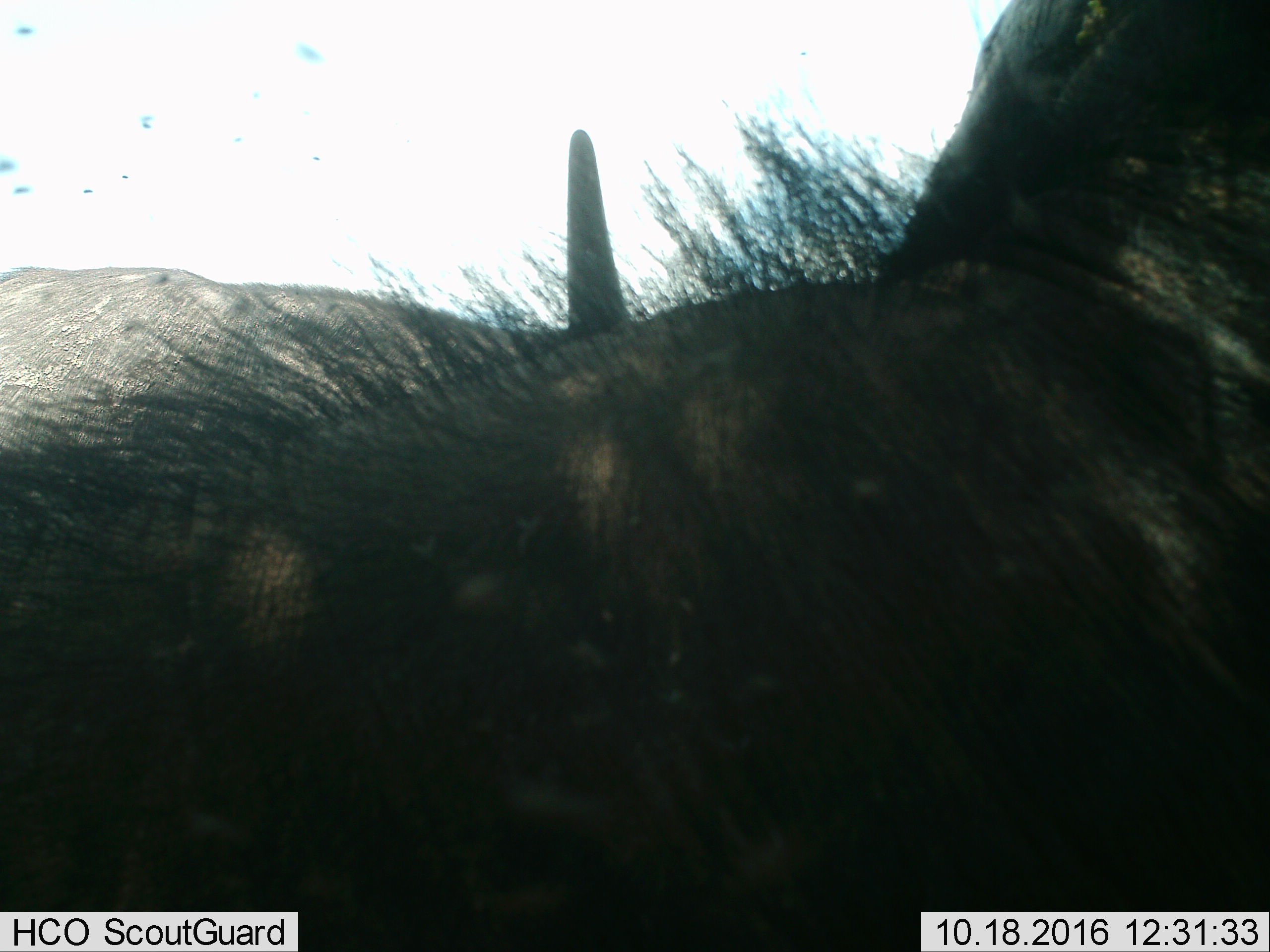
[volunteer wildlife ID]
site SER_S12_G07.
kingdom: Animalia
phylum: Chordata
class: Mammalia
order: Artiodactyla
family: Bovidae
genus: Syncerus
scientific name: Syncerus caffer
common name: african buffalo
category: buffalo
Buffalo (african buffalo) (Syncerus caffer), count 1. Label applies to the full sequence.